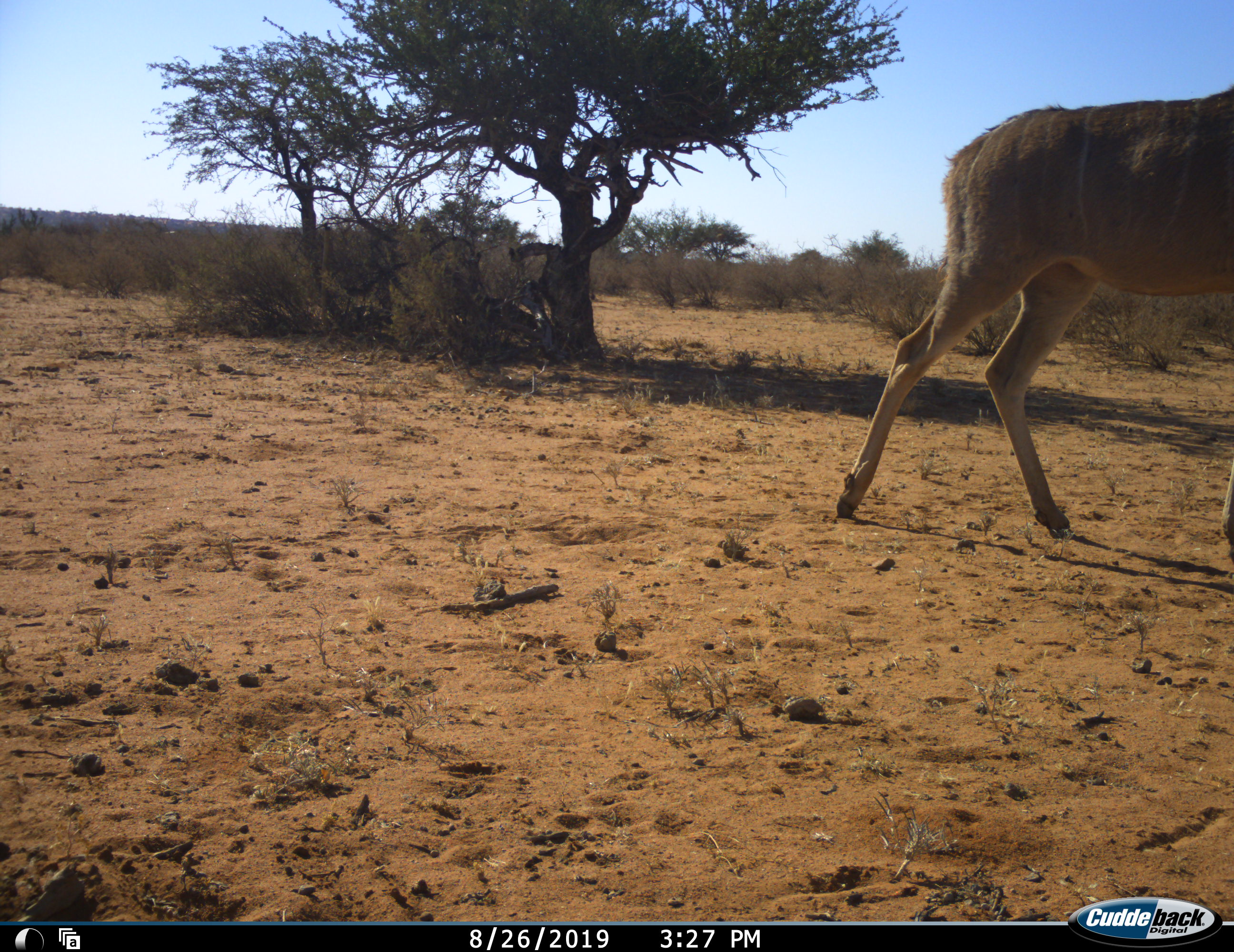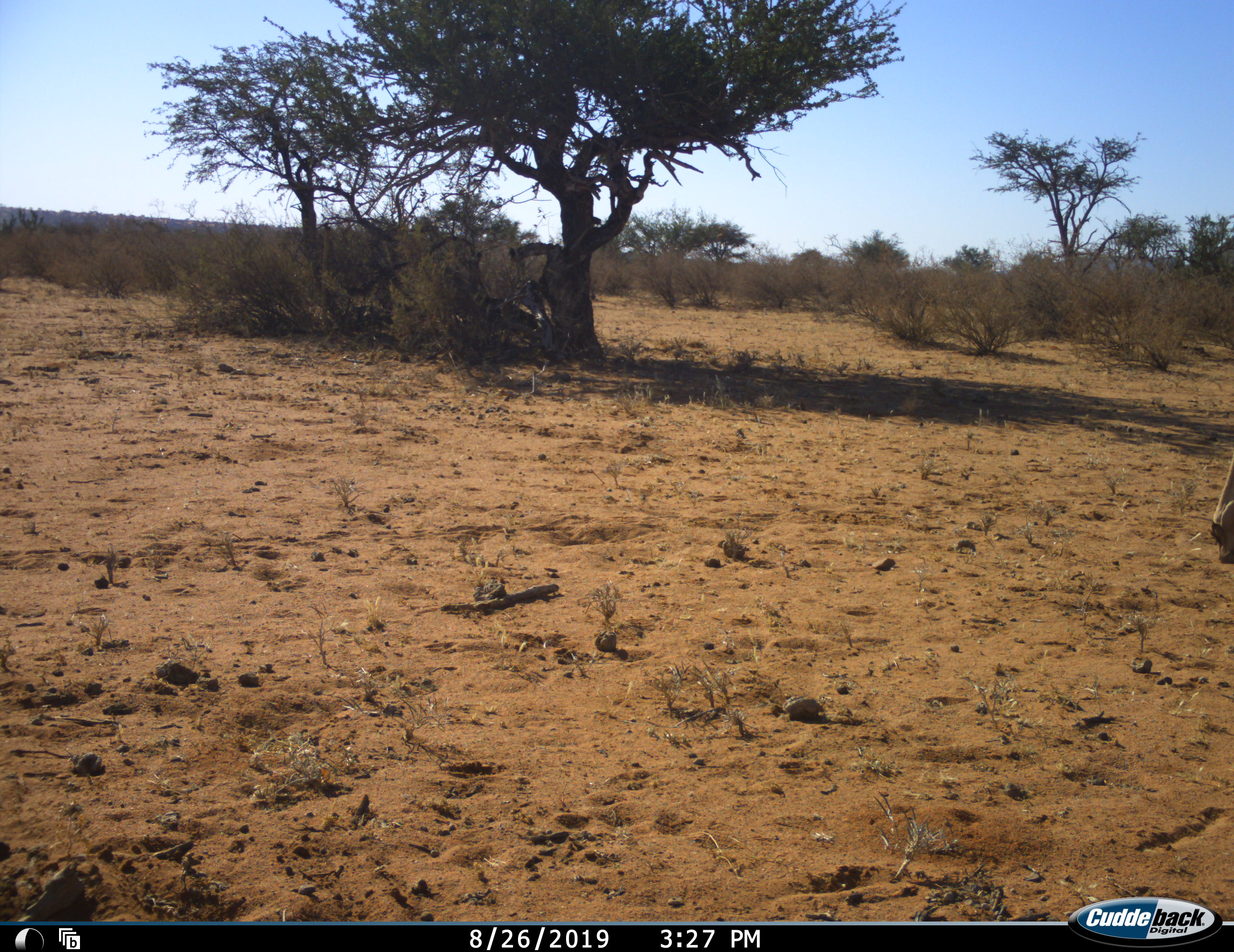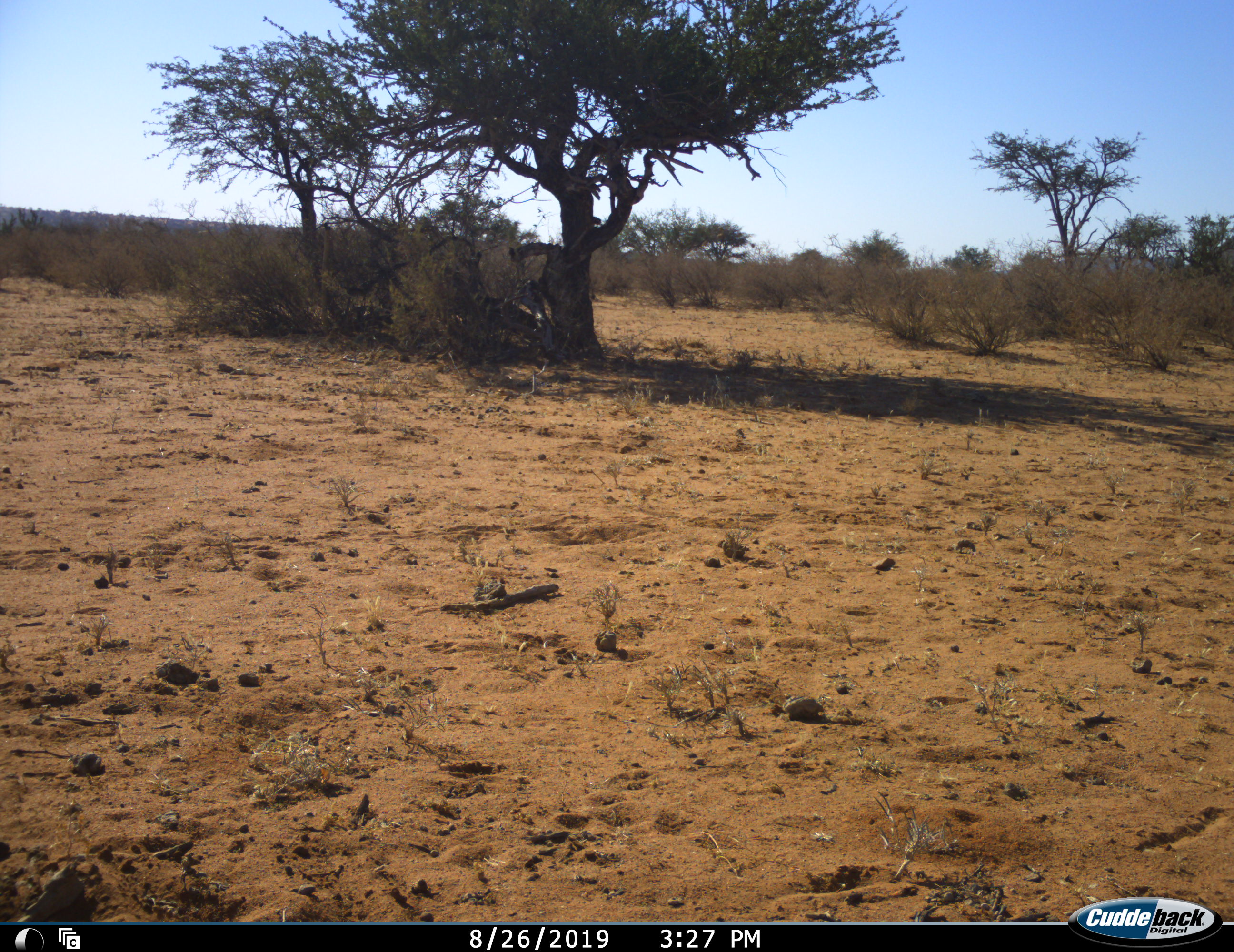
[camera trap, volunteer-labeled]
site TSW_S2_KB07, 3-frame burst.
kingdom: Animalia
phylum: Chordata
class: Mammalia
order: Artiodactyla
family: Bovidae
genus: Tragelaphus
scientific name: Tragelaphus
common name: kudu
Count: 1.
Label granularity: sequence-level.